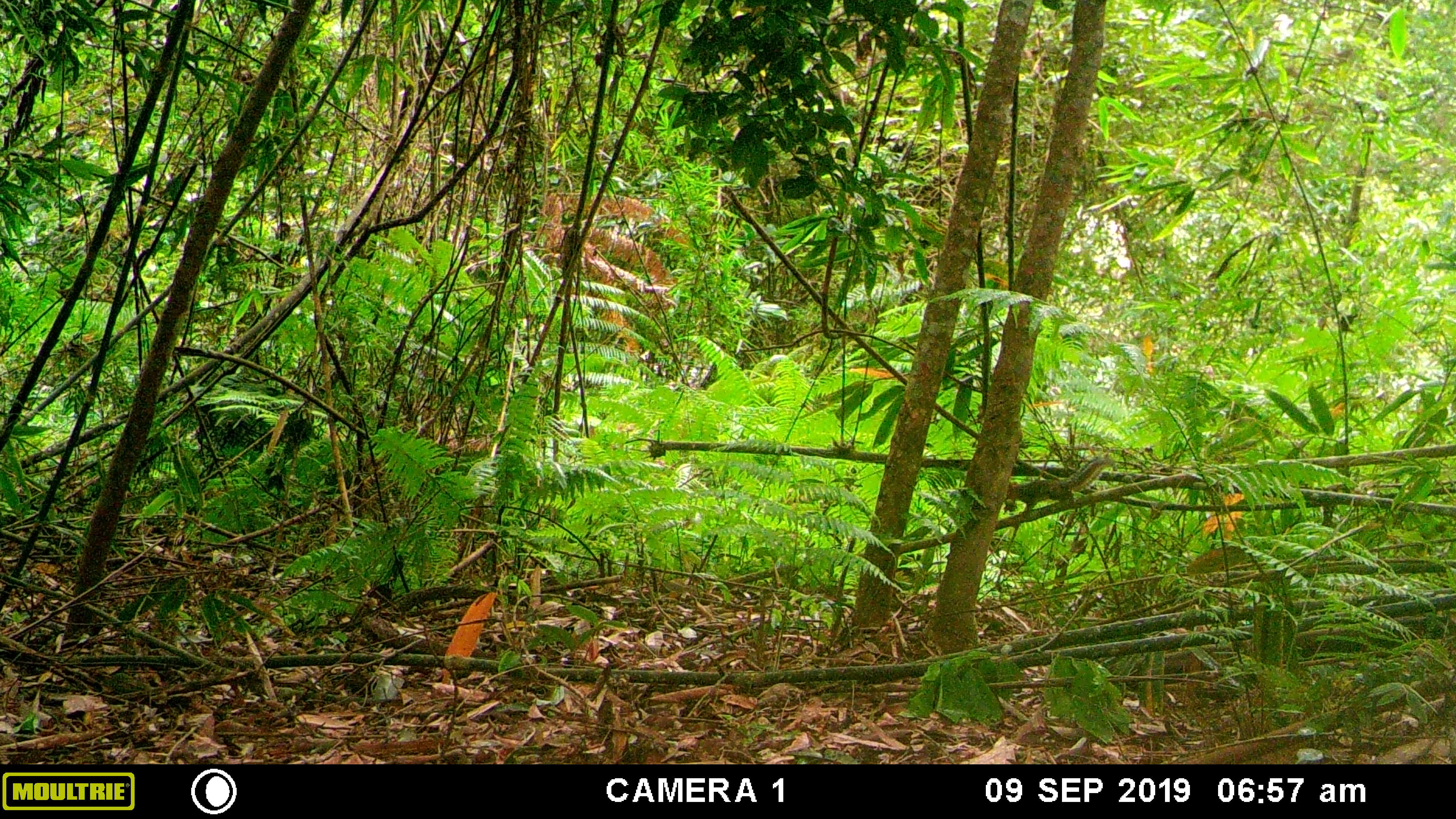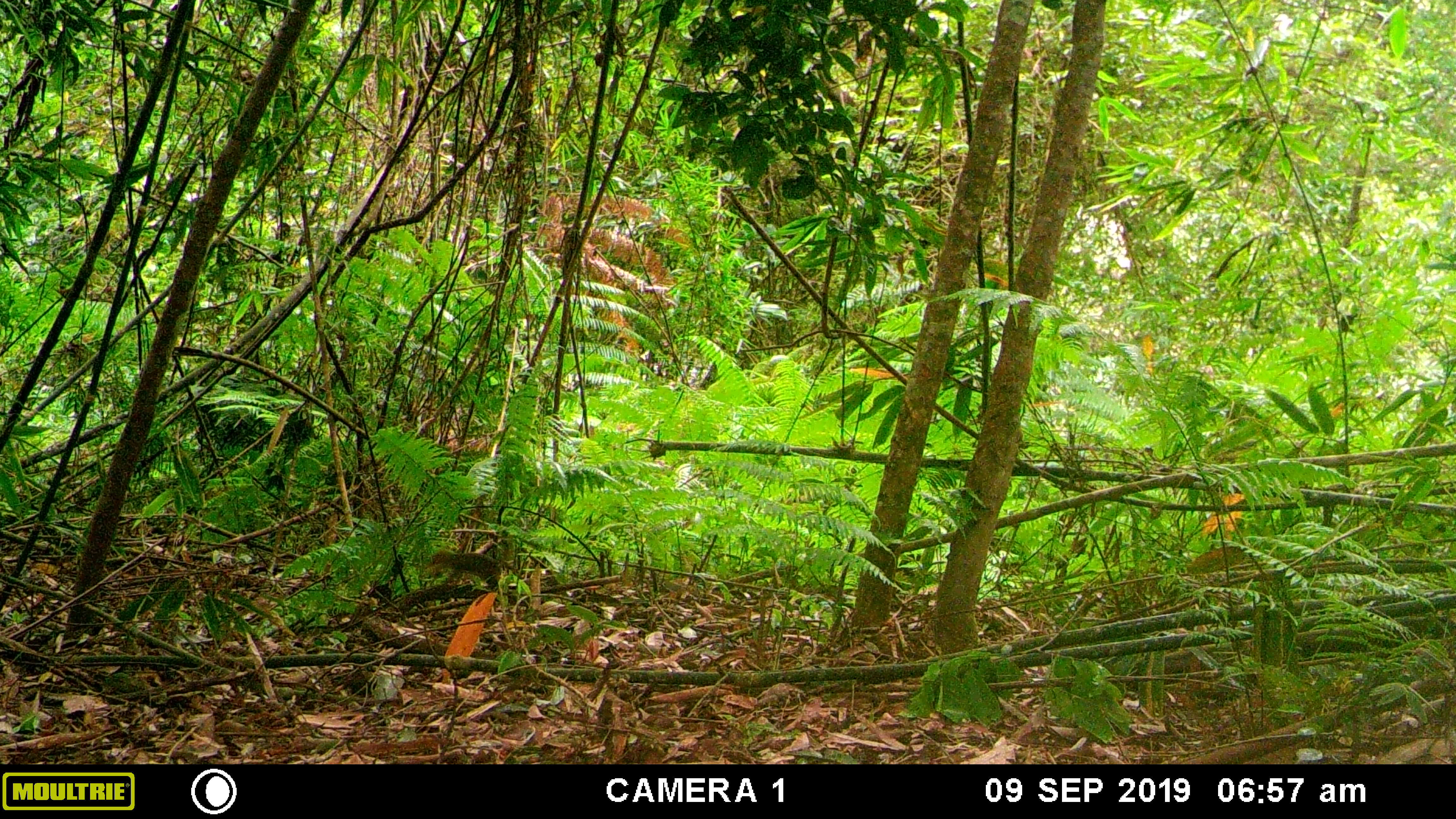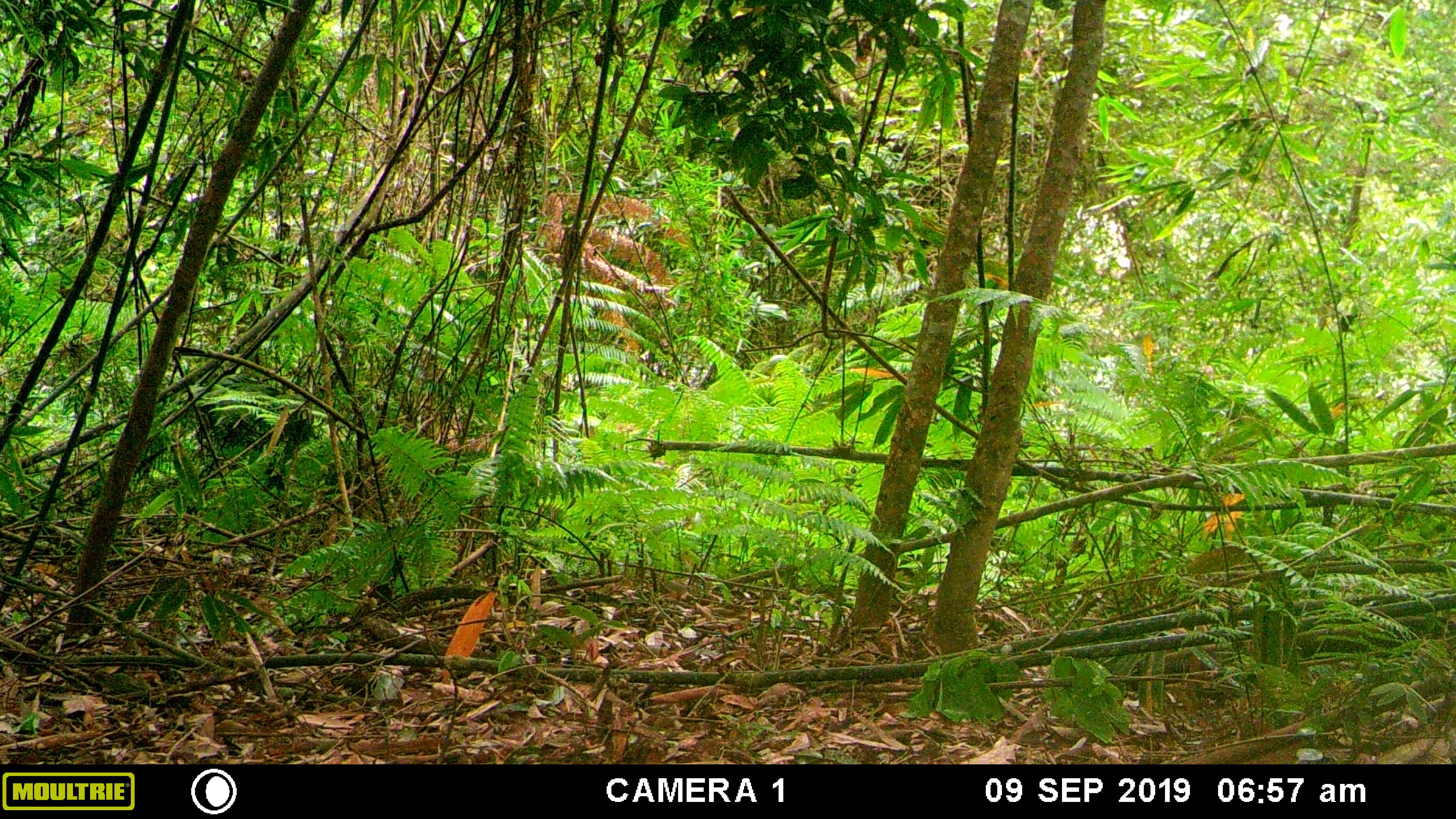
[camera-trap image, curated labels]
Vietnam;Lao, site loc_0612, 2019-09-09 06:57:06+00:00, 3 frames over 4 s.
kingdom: Animalia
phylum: Chordata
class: Mammalia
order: Rodentia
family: Sciuridae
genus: Dremomys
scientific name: Dremomys rufigenis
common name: red-cheeked squirrel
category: red cheeked squirrel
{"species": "red cheeked squirrel (red-cheeked squirrel) (Dremomys rufigenis)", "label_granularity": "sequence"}